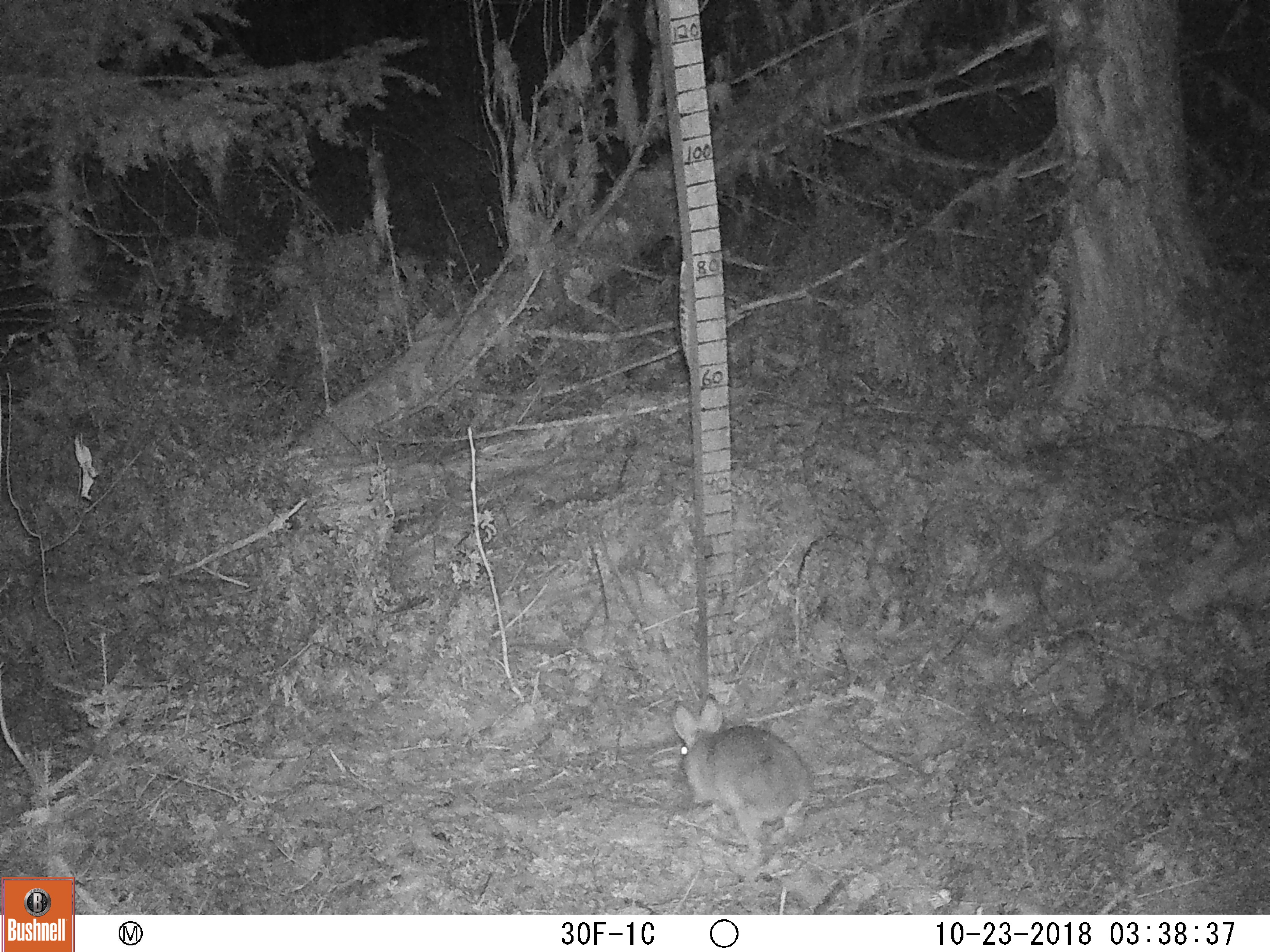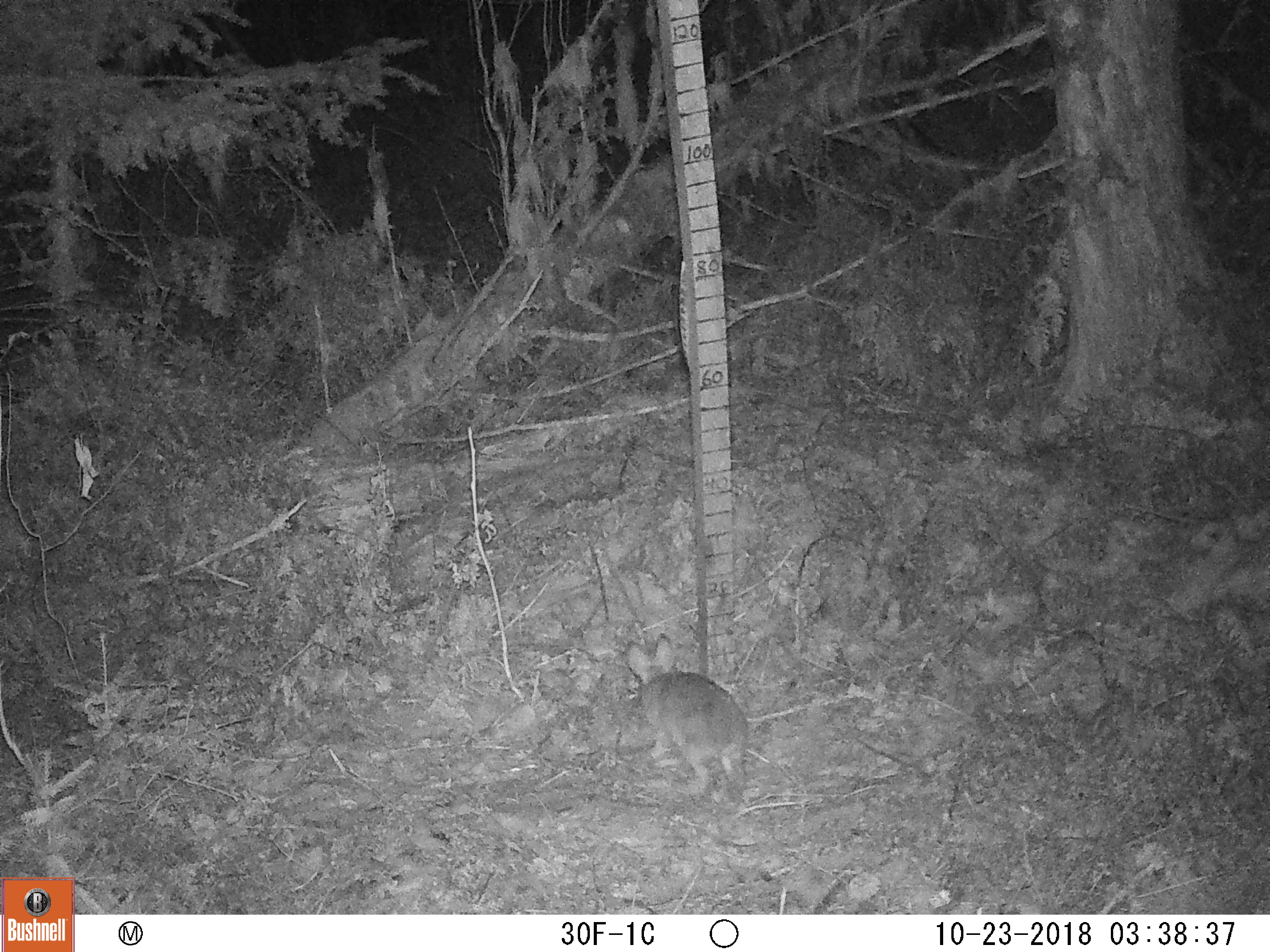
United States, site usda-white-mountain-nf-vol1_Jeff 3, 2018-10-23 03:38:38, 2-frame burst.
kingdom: Animalia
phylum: Chordata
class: Mammalia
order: Lagomorpha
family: Leporidae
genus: Lepus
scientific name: Lepus americanus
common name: snowshoe hare